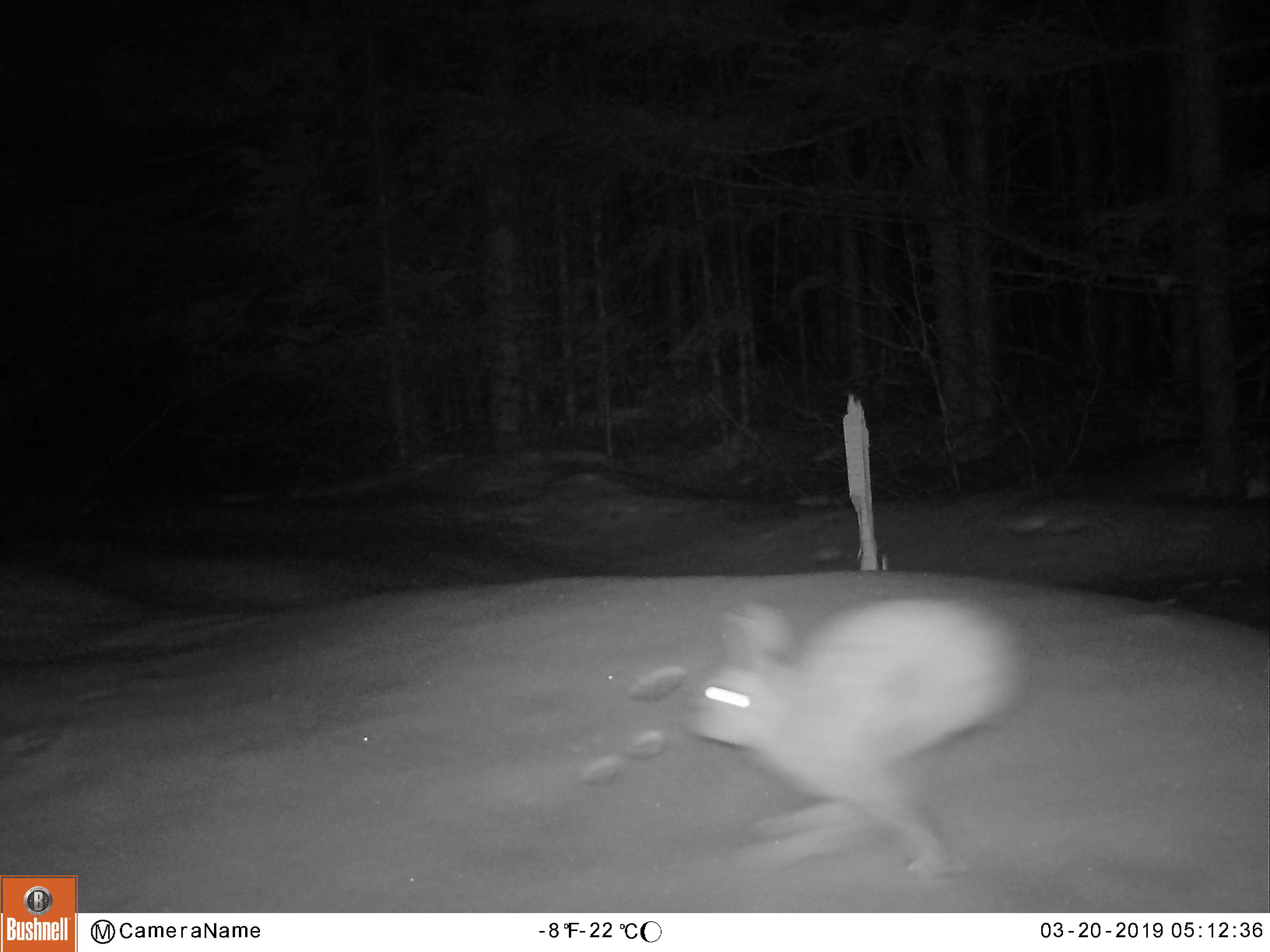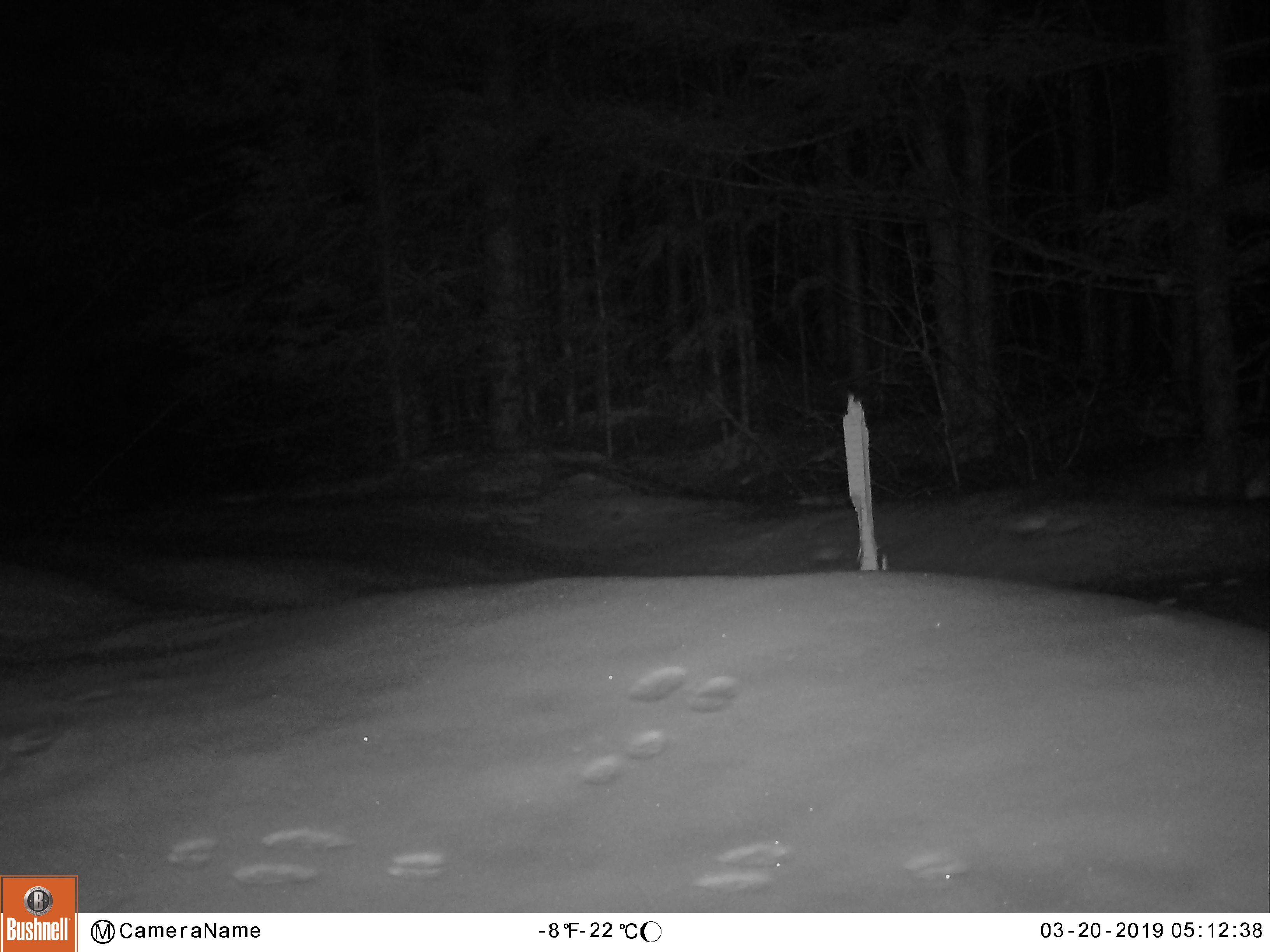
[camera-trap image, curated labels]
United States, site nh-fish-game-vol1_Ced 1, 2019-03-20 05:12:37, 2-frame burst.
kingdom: Animalia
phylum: Chordata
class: Mammalia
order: Lagomorpha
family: Leporidae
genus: Lepus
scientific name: Lepus americanus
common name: snowshoe hare